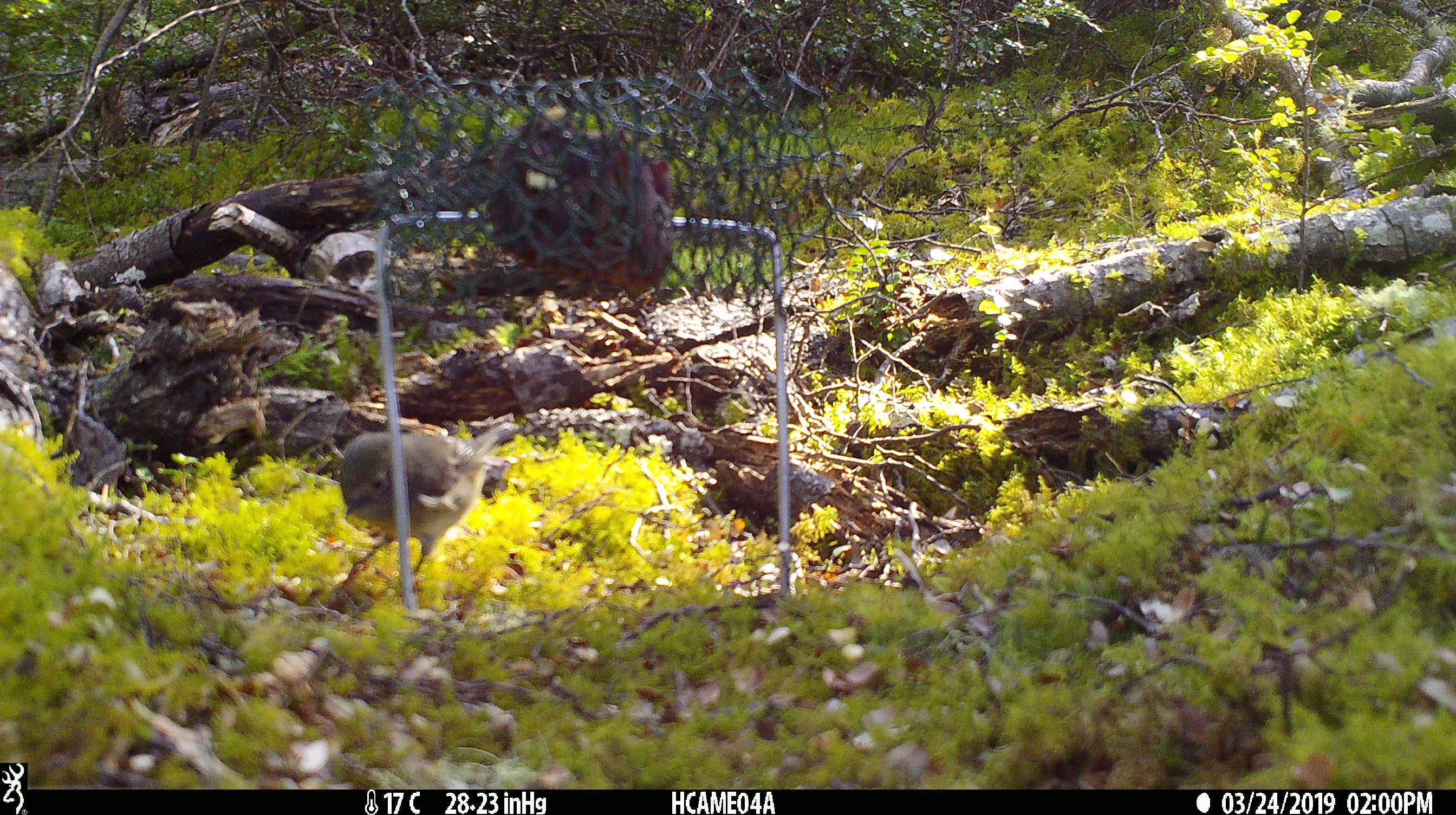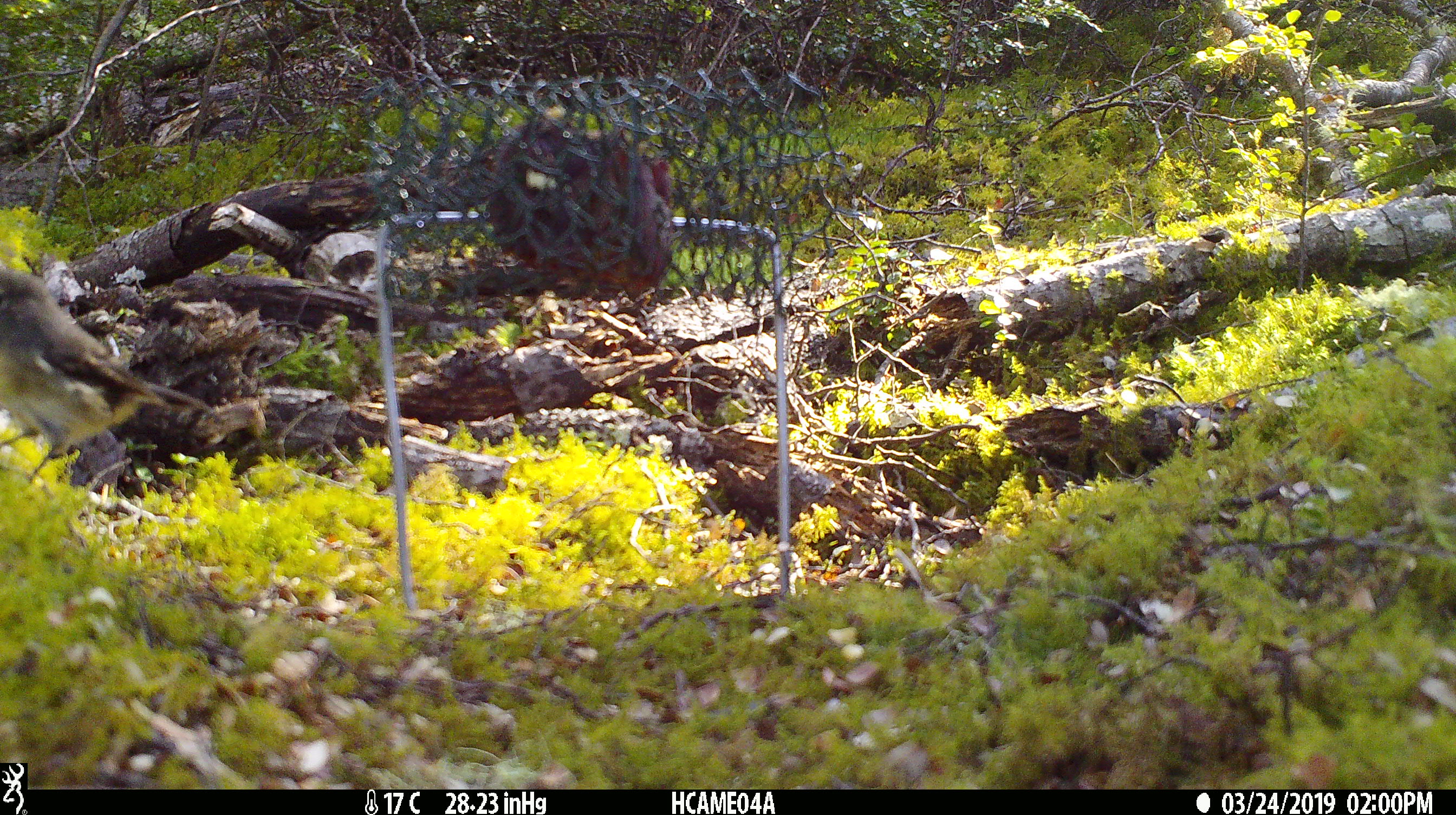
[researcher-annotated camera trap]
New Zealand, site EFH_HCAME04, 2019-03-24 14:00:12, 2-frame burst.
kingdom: Animalia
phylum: Chordata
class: Aves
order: Passeriformes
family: Petroicidae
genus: Petroica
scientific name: Petroica macrocephala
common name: tomtit